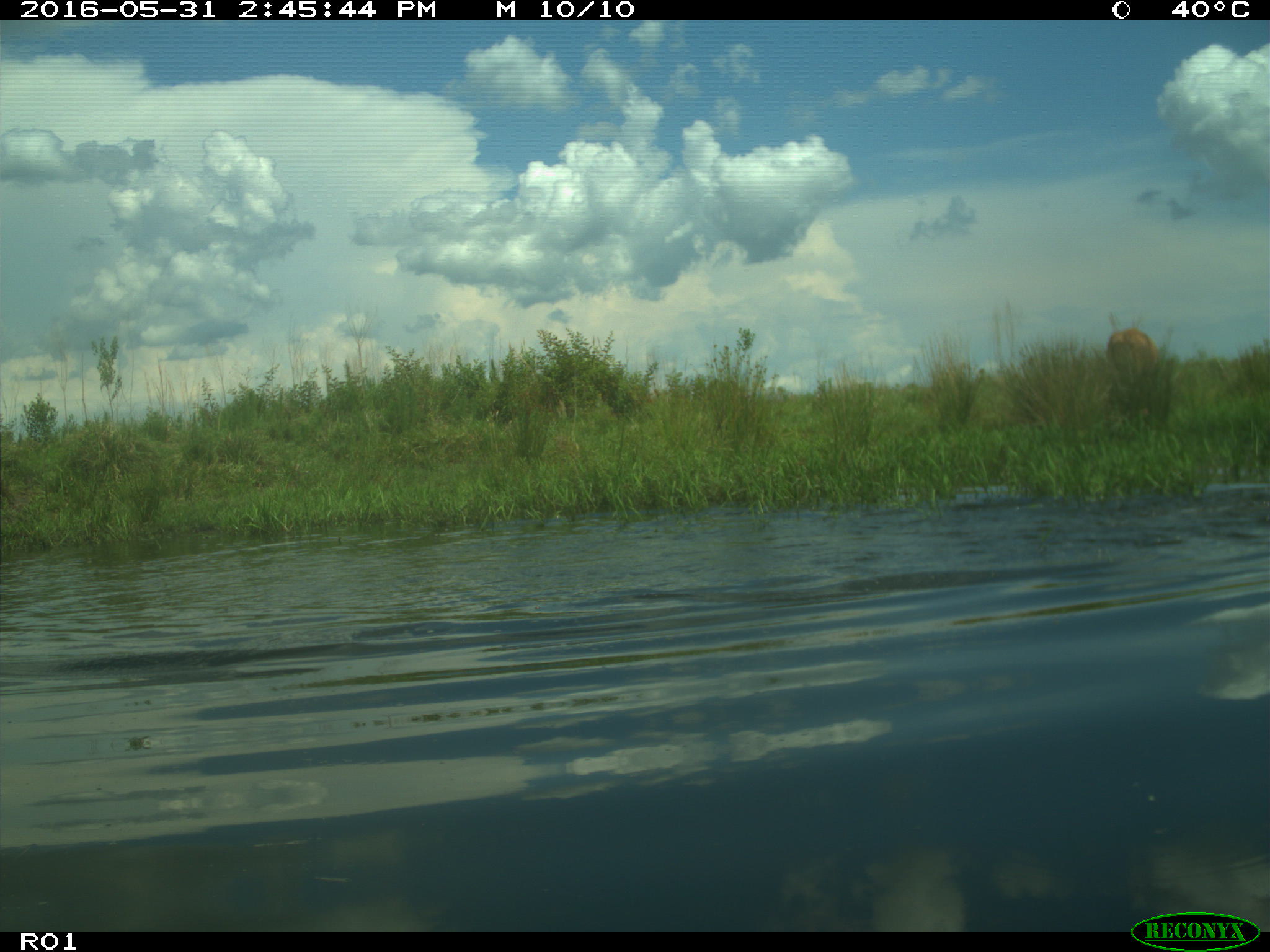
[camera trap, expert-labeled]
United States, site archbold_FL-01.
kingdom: Animalia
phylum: Chordata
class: Mammalia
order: Artiodactyla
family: Bovidae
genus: Bos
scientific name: Bos taurus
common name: domestic cow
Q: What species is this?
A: Bos taurus (domestic cow).